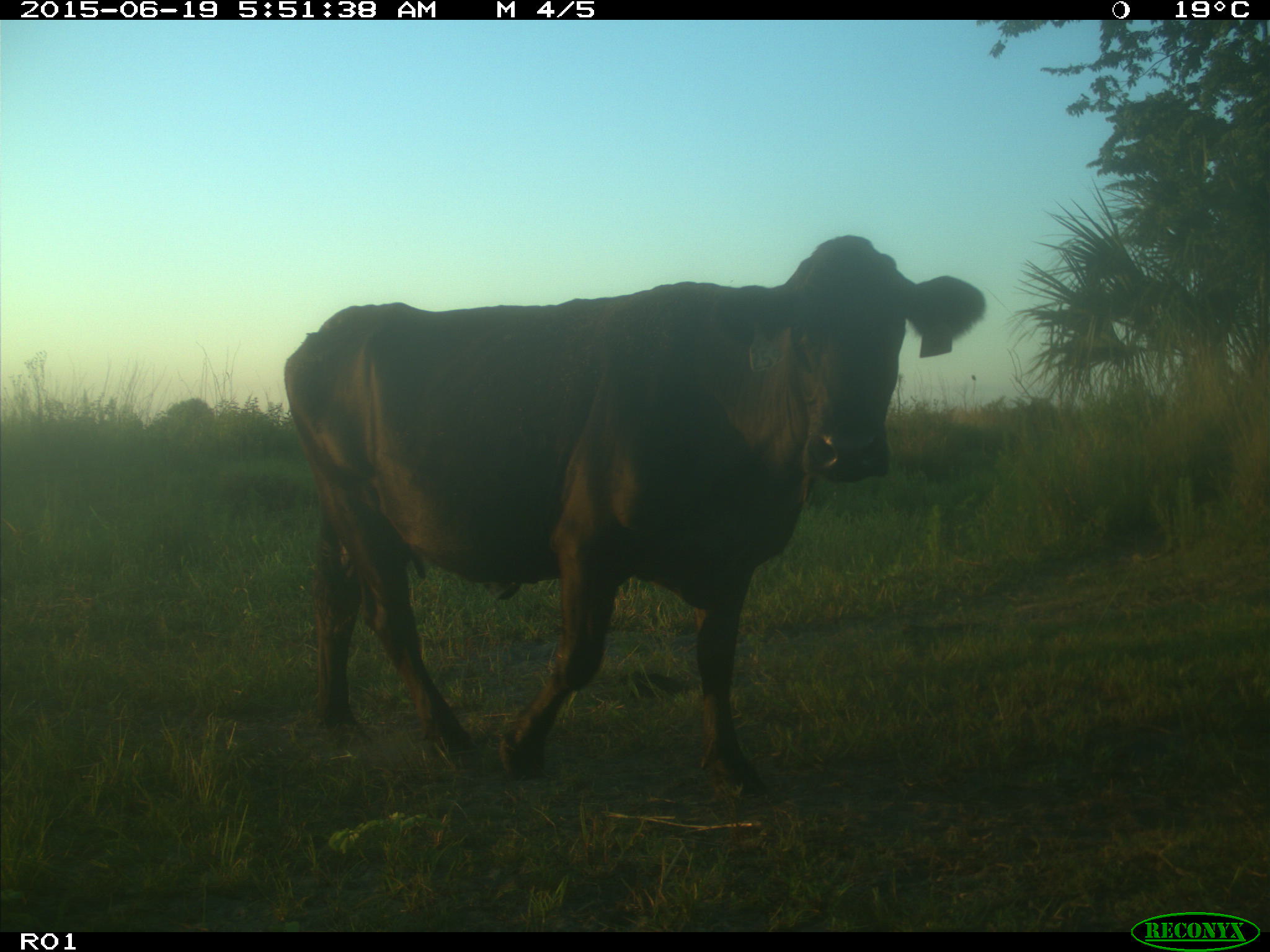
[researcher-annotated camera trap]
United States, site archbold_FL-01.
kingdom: Animalia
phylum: Chordata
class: Mammalia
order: Artiodactyla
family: Bovidae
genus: Bos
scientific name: Bos taurus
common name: domestic cow